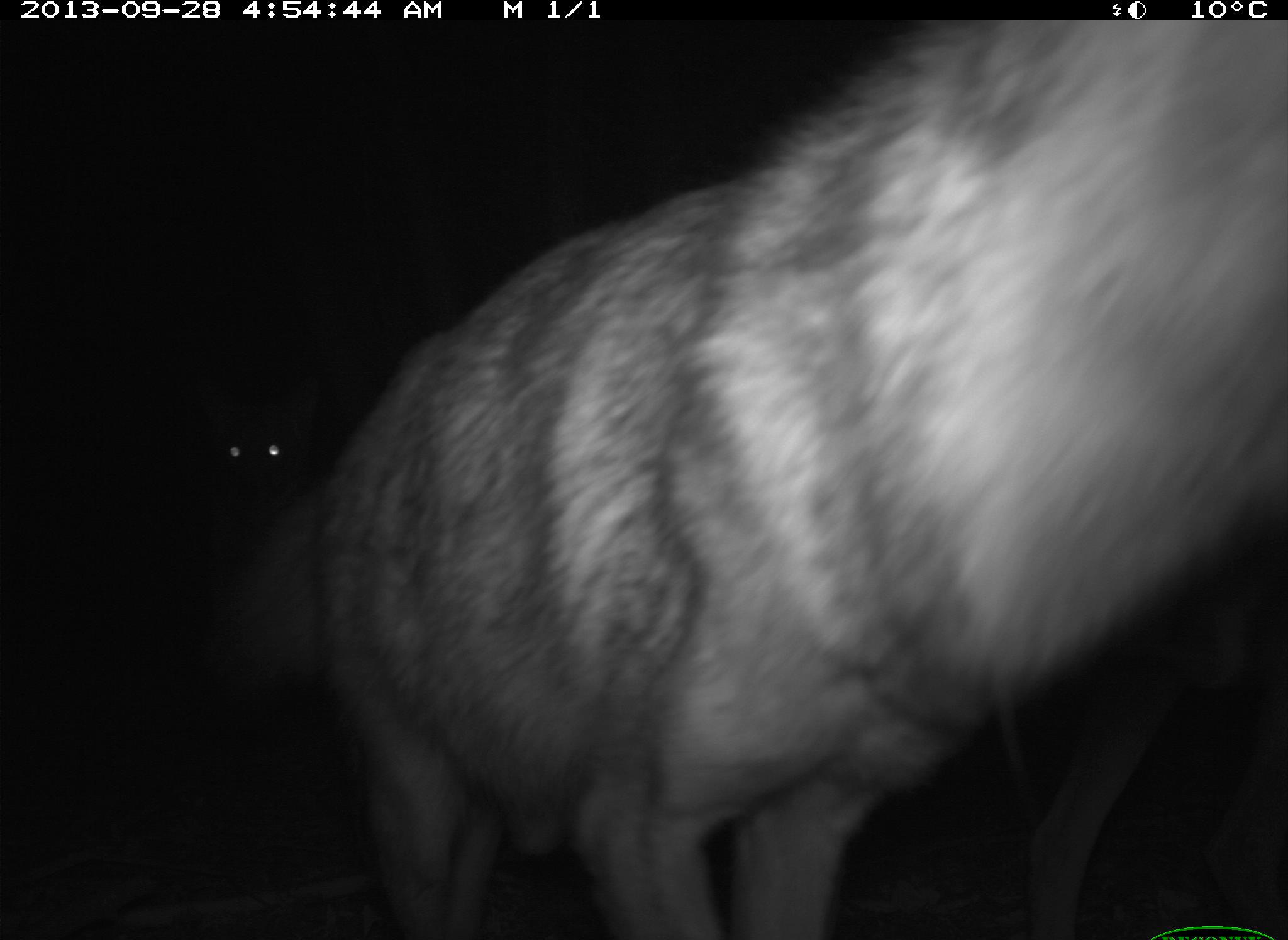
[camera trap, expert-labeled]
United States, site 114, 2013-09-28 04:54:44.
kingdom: Animalia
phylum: Chordata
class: Mammalia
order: Carnivora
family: Canidae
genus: Canis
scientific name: Canis latrans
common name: coyote